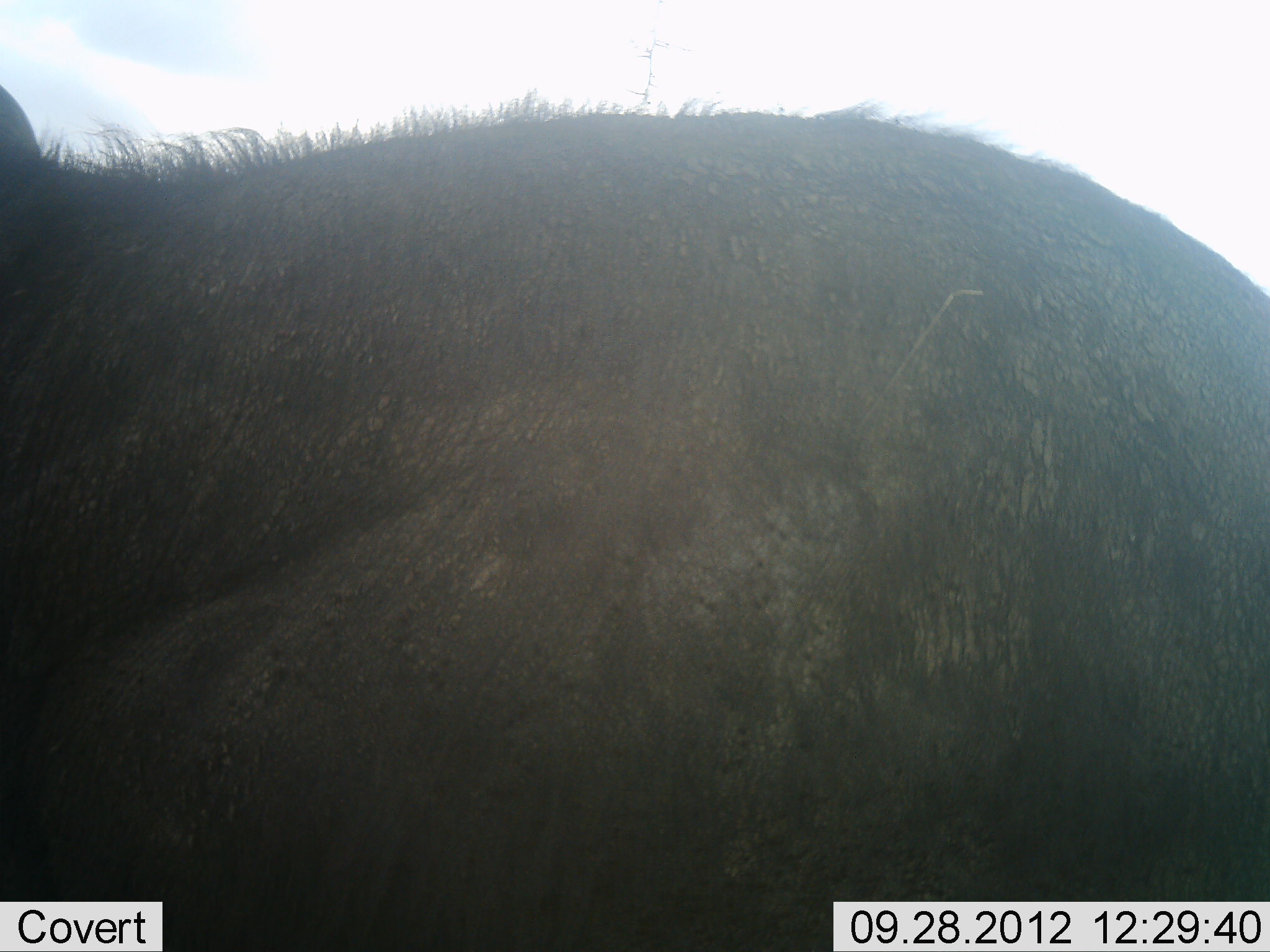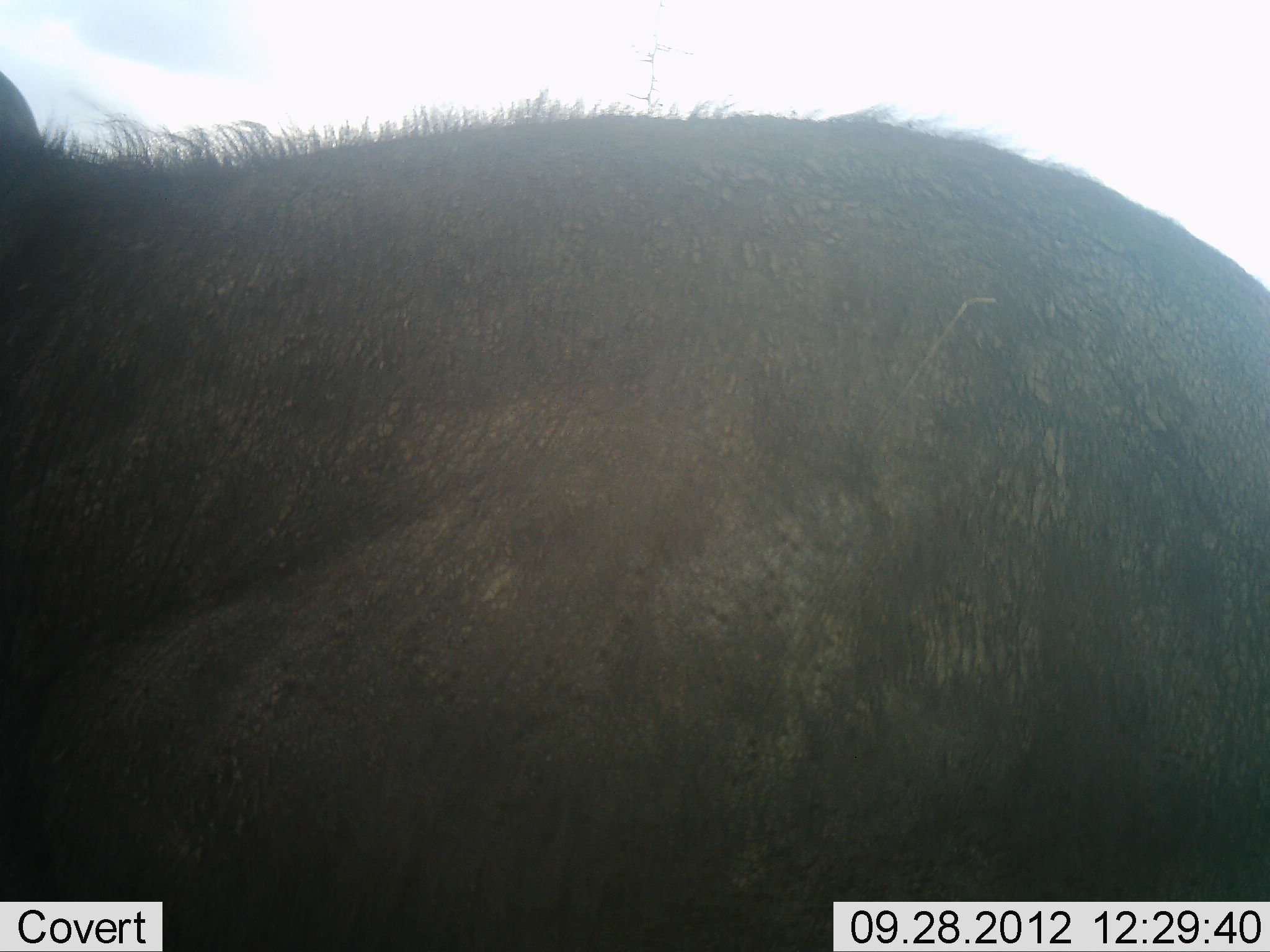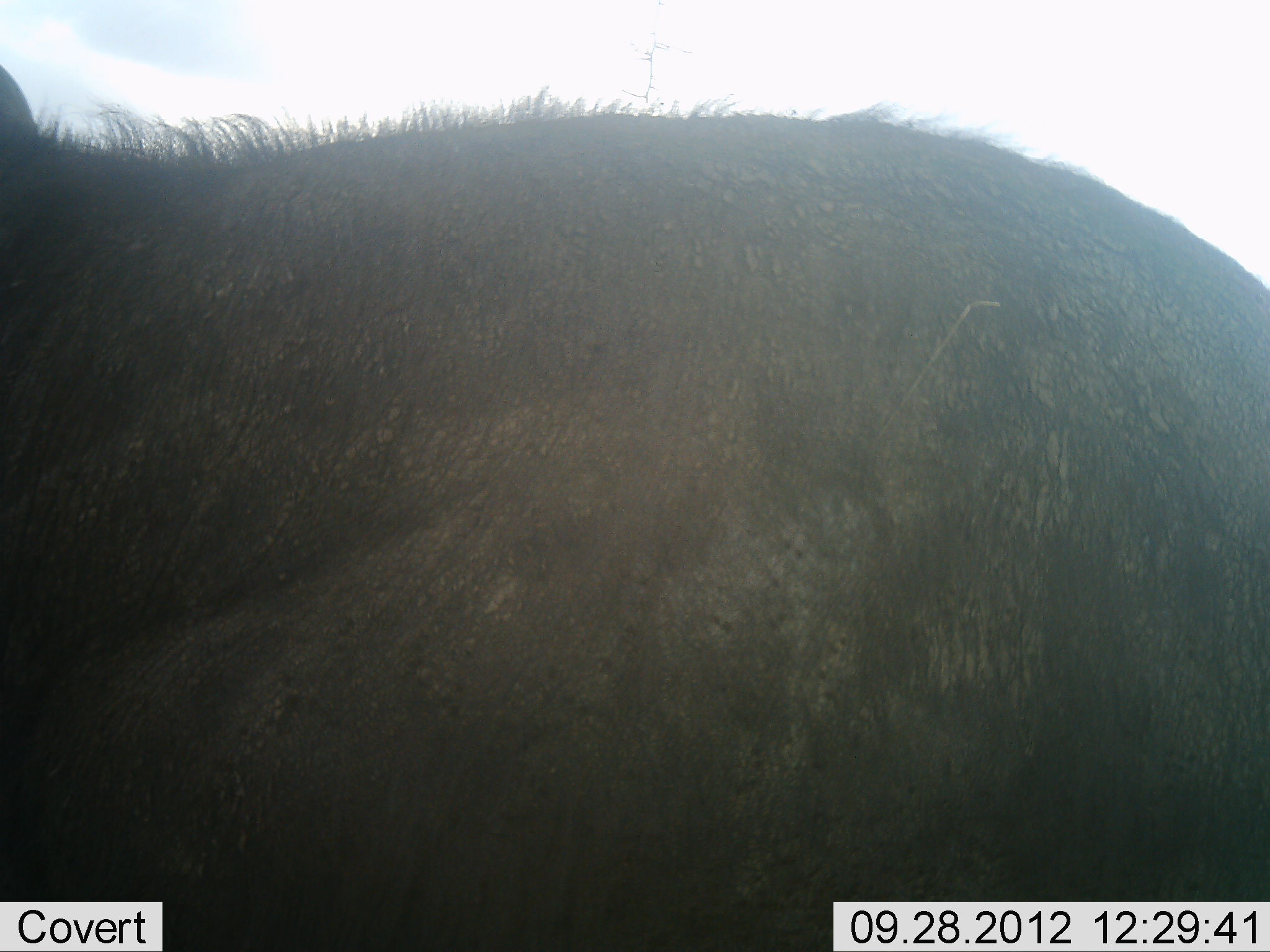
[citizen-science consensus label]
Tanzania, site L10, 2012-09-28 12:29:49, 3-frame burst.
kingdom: Animalia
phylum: Chordata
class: Mammalia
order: Artiodactyla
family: Bovidae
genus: Syncerus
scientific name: Syncerus caffer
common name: cape buffalo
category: buffalo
Buffalo (cape buffalo) (Syncerus caffer), count 1. Behavior (volunteer vote fractions): standing 60%, resting 40%, moving 0%, interacting 0%. Young present (vote fraction): 0%. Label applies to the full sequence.